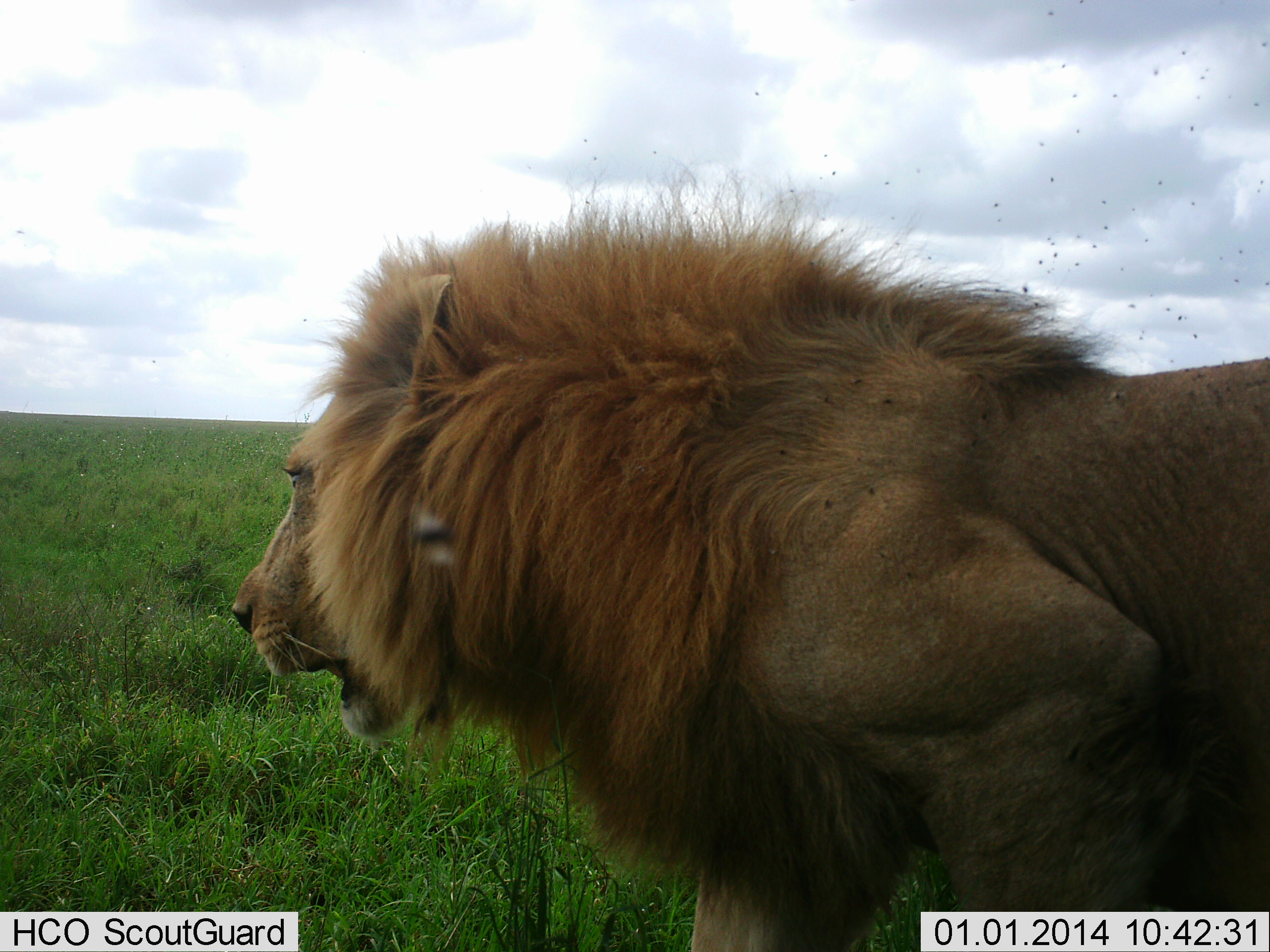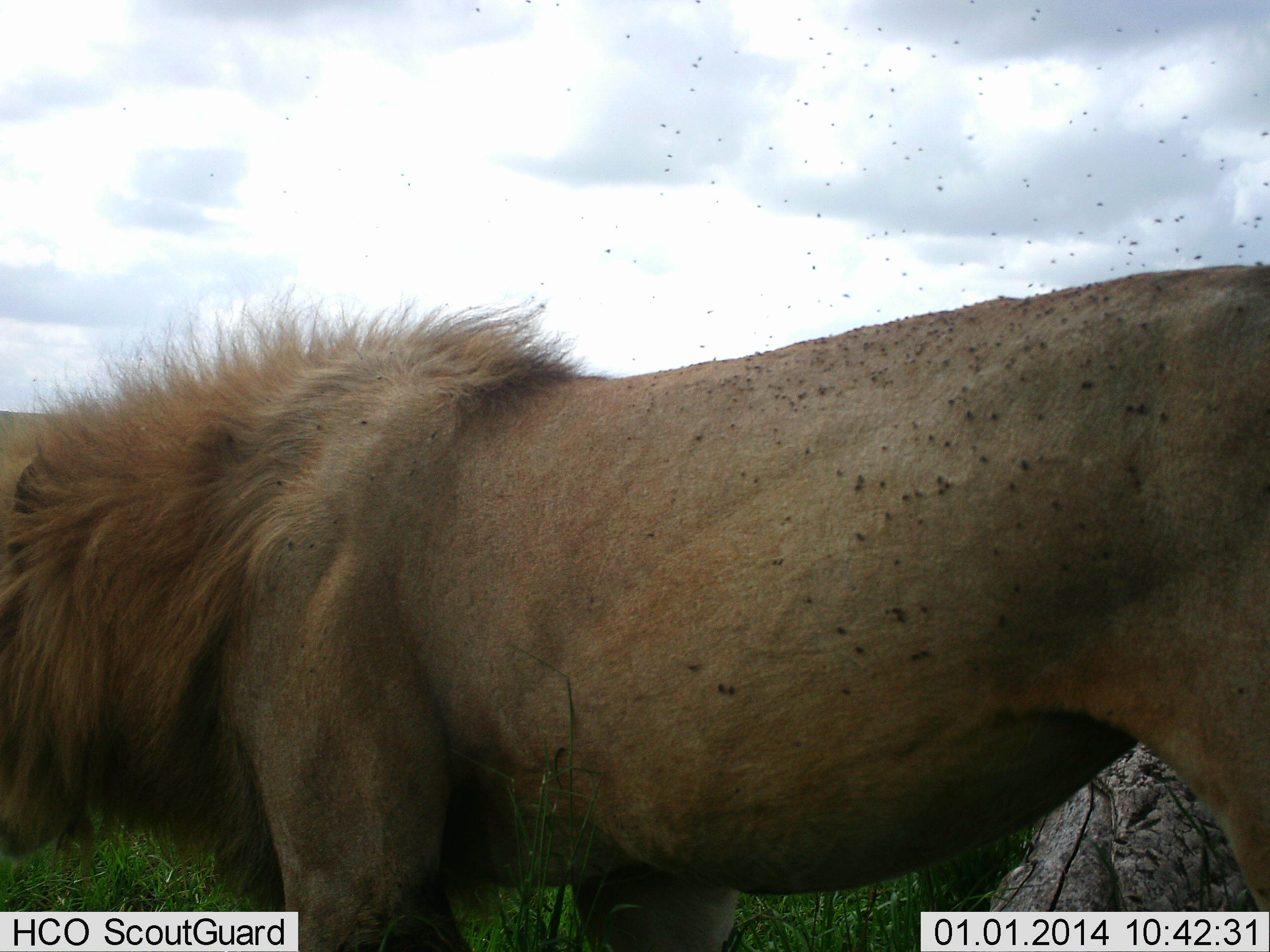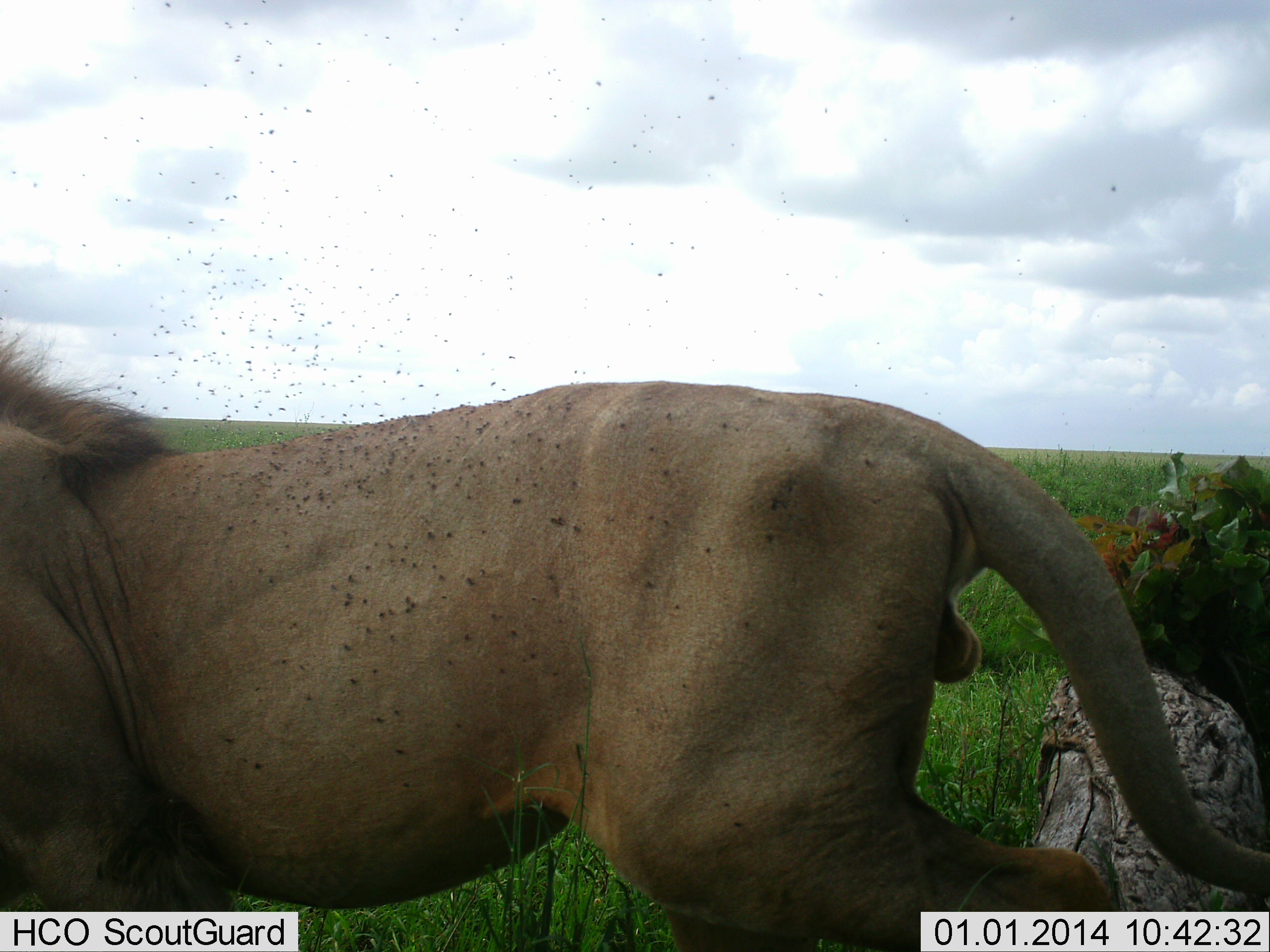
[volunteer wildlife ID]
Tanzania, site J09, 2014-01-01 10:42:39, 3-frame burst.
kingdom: Animalia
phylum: Chordata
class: Mammalia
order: Carnivora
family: Felidae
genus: Panthera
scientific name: Panthera leo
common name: lion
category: lionmale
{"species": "lionmale (lion) (Panthera leo)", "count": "1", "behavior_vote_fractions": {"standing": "14%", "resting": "0%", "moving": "93%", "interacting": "0%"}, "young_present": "0%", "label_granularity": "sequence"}